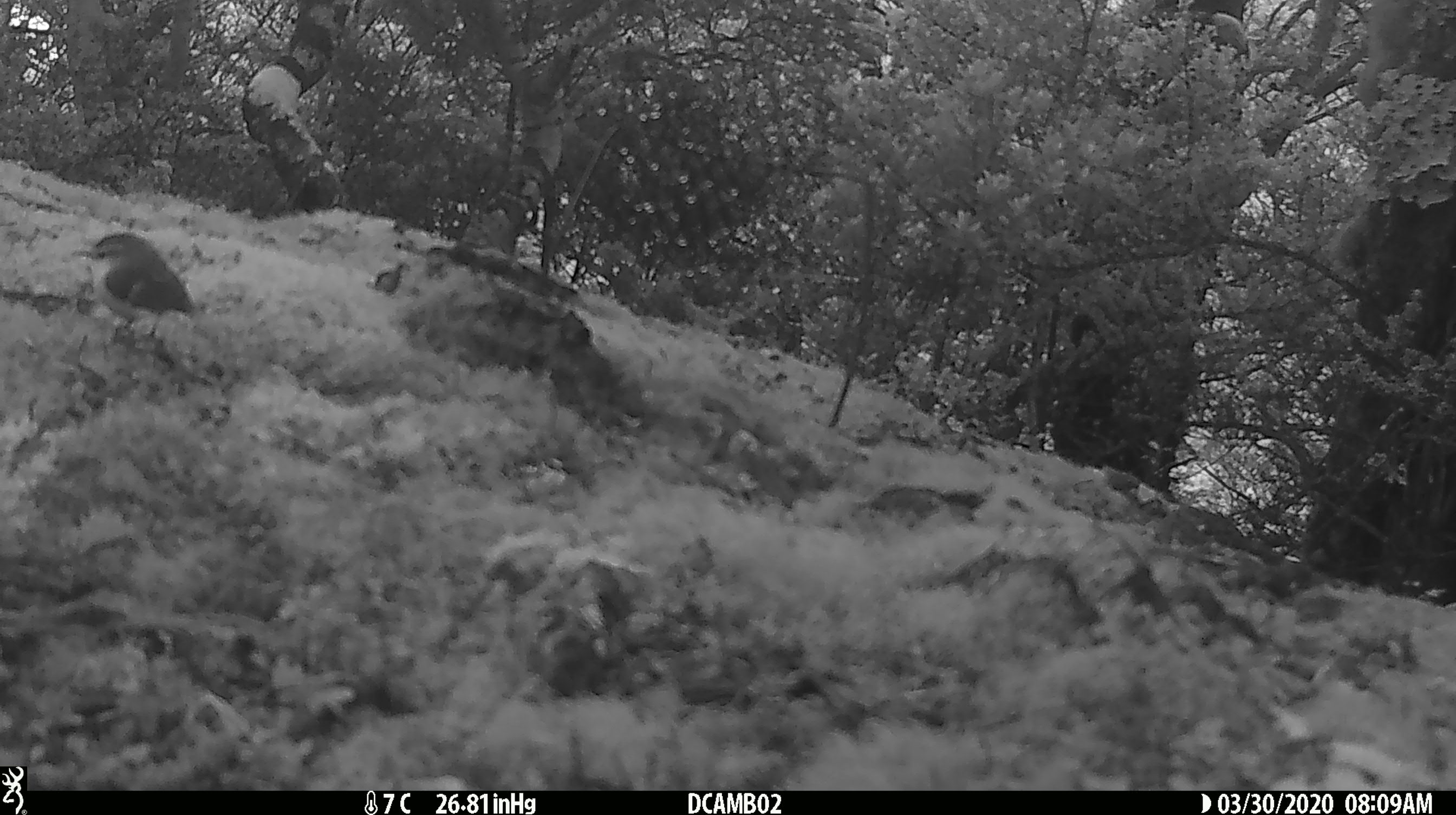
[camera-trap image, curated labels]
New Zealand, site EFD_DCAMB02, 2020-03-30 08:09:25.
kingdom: Animalia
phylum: Chordata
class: Aves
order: Passeriformes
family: Acanthisittidae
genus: Acanthisitta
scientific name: Acanthisitta chloris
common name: rifleman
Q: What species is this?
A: Rifleman (Acanthisitta chloris).